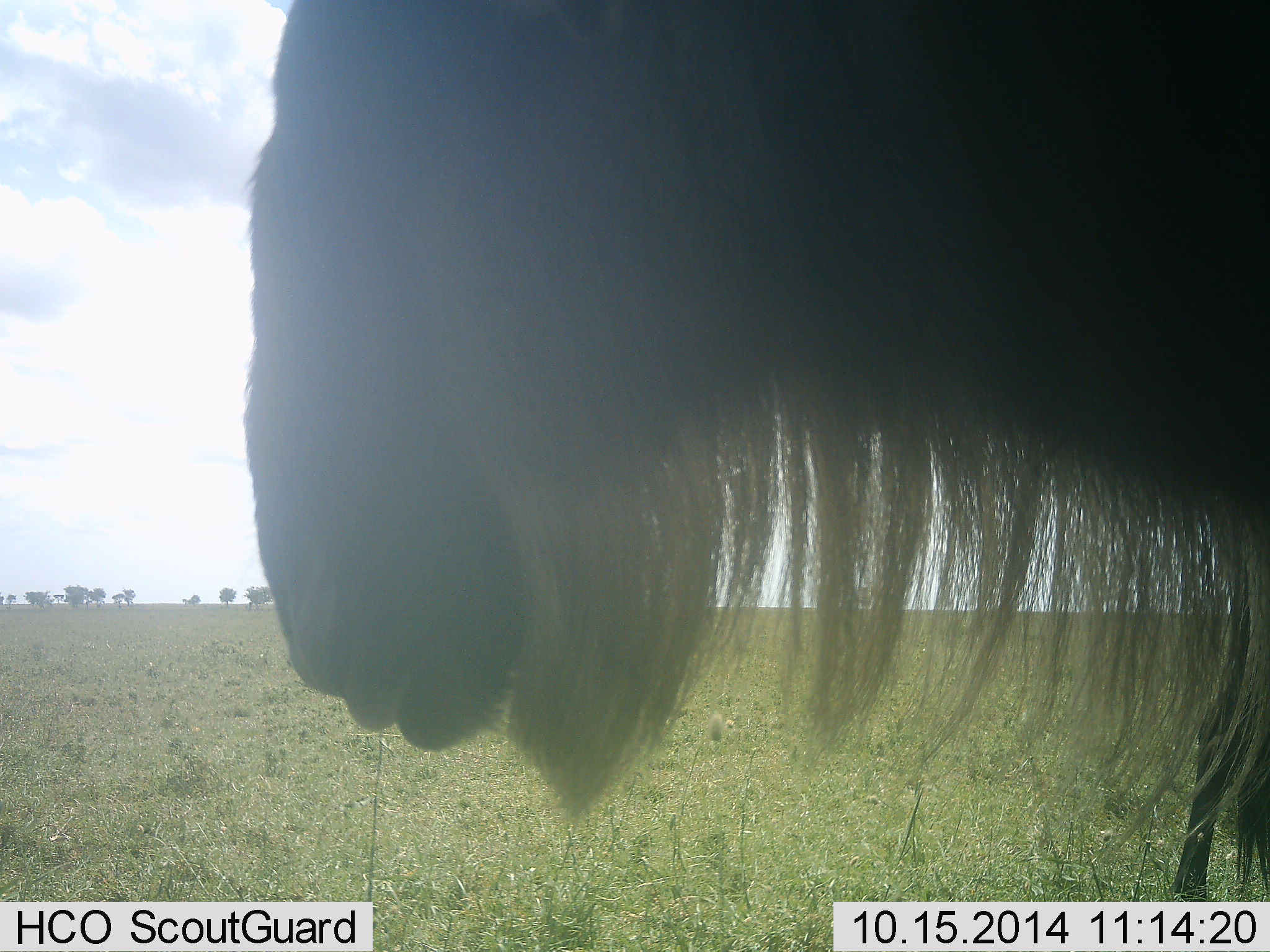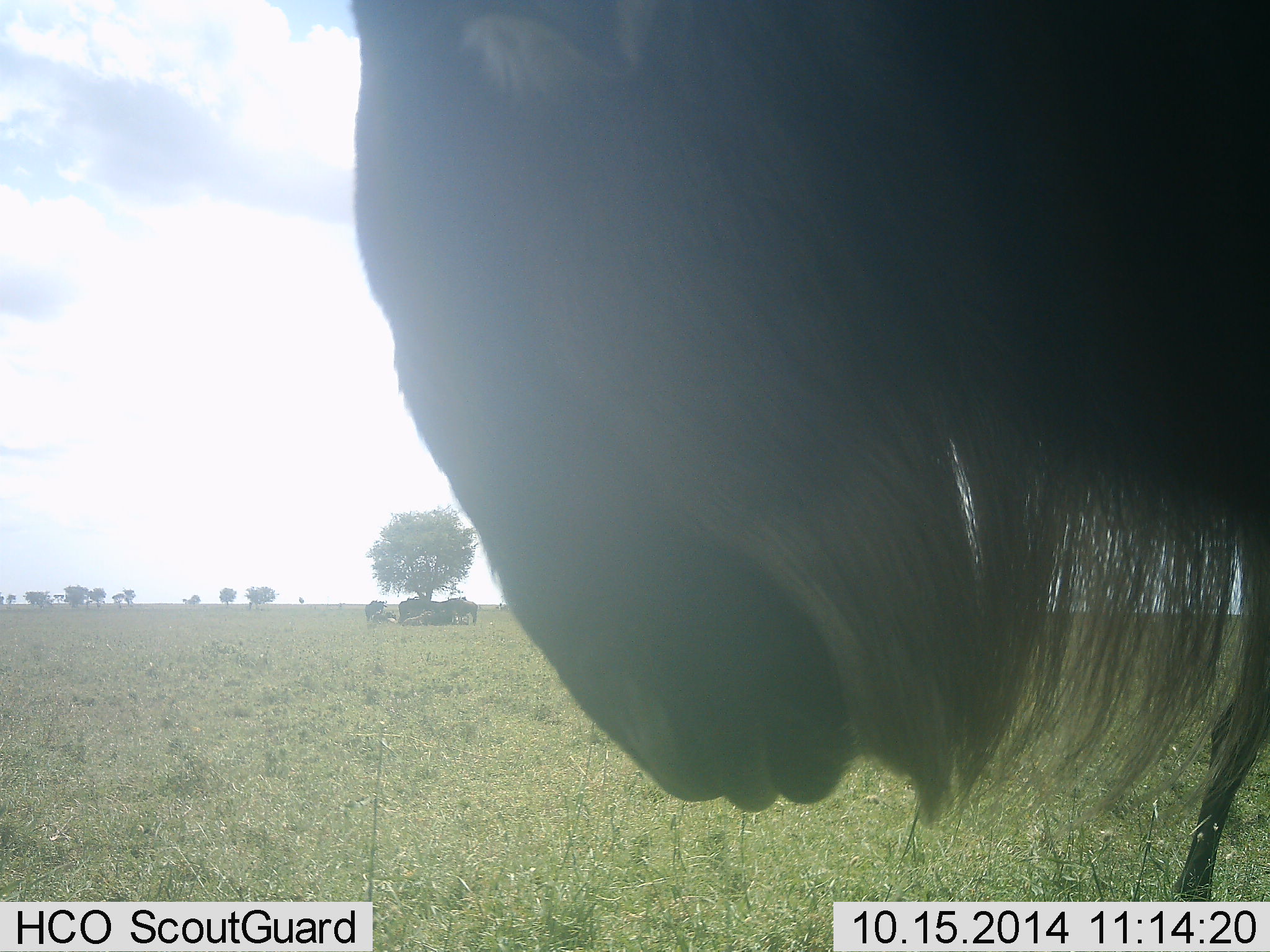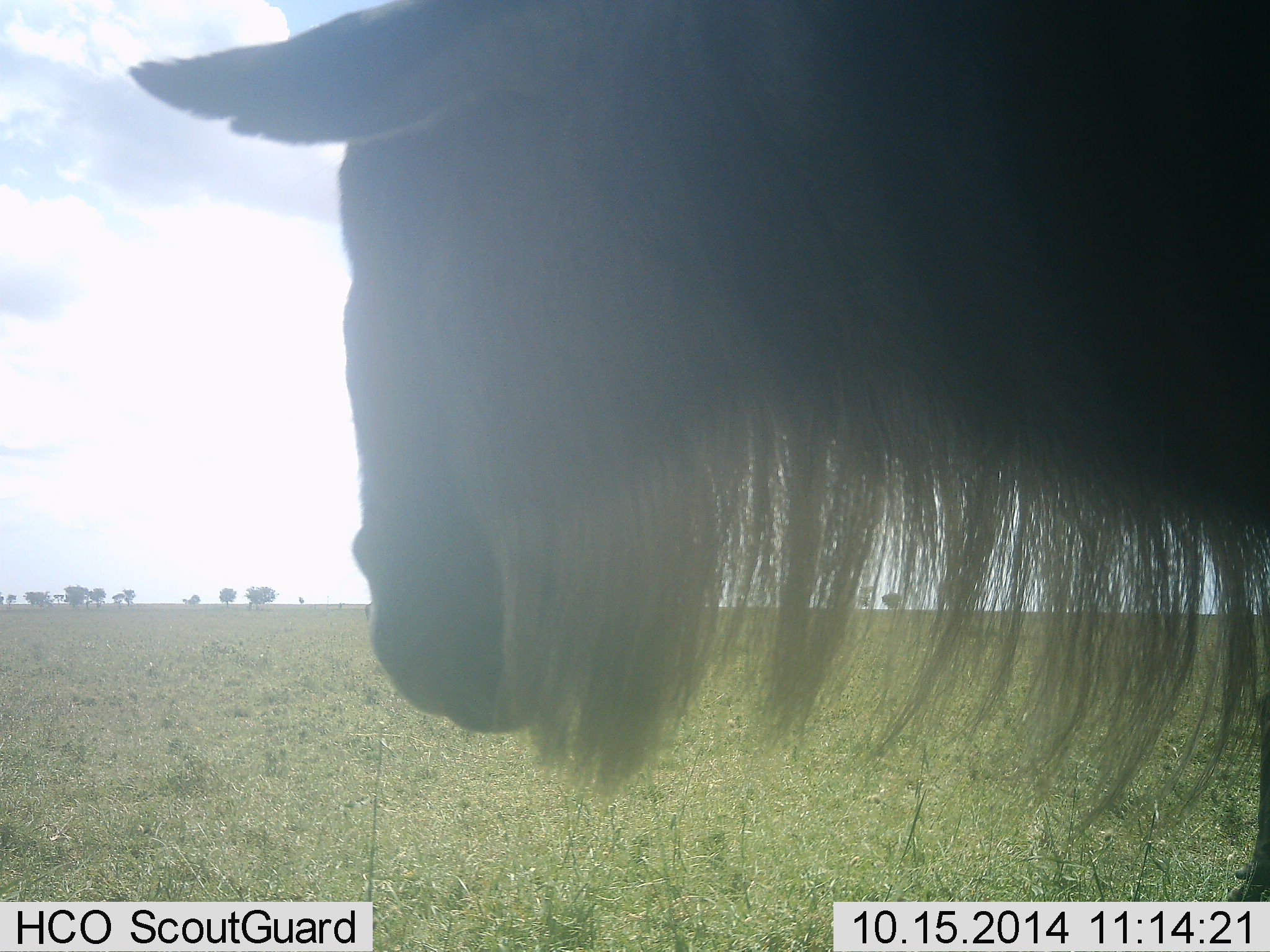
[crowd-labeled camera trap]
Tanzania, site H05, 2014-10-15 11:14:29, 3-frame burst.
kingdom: Animalia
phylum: Chordata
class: Mammalia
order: Artiodactyla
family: Bovidae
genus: Connochaetes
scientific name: Connochaetes taurinus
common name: blue wildebeest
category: wildebeest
Wildebeest (blue wildebeest) (Connochaetes taurinus), count 4. Behavior (volunteer vote fractions): standing 90%, resting 30%, moving 10%, interacting 10%. Young present (vote fraction): 0%. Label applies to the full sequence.